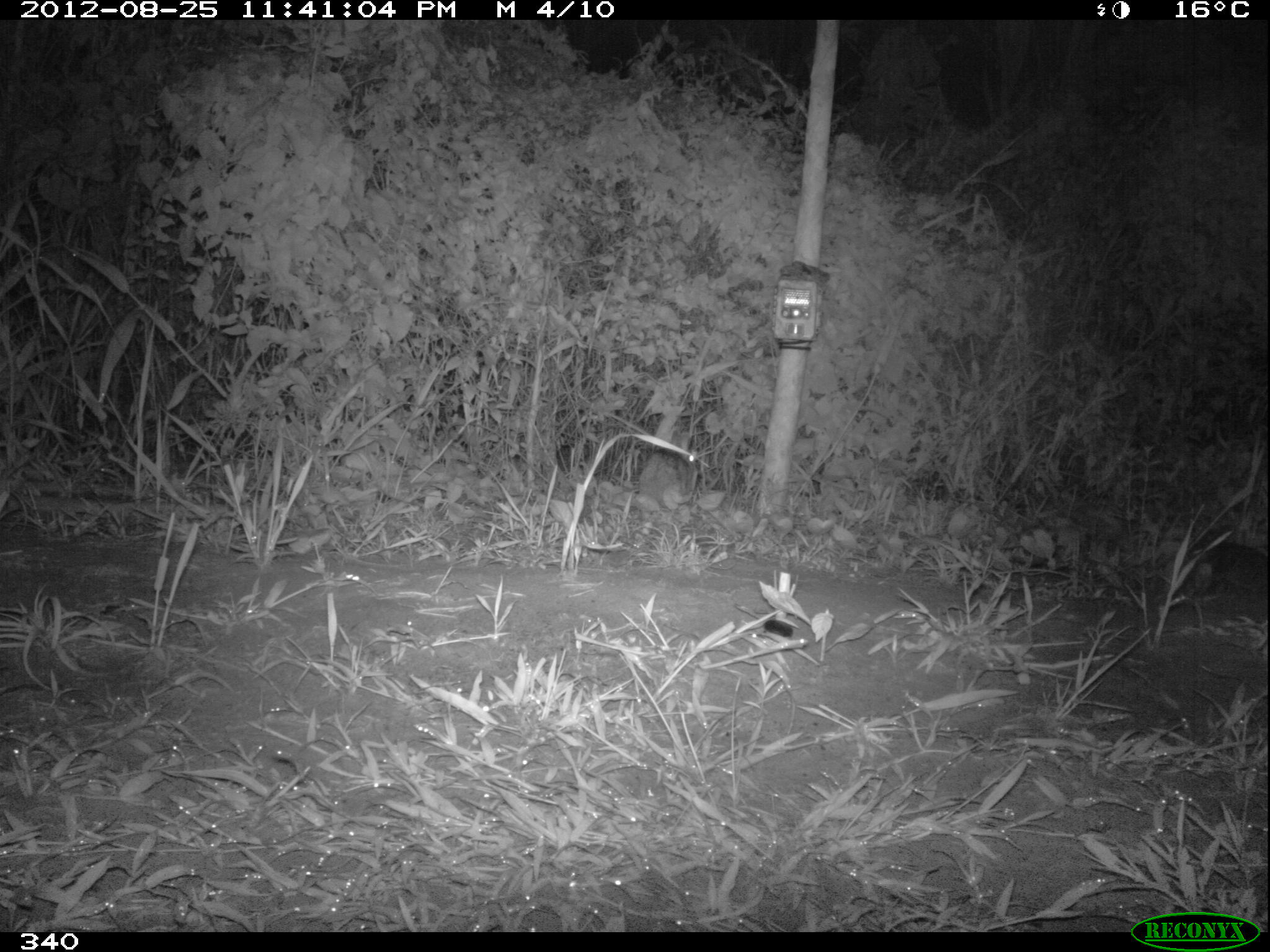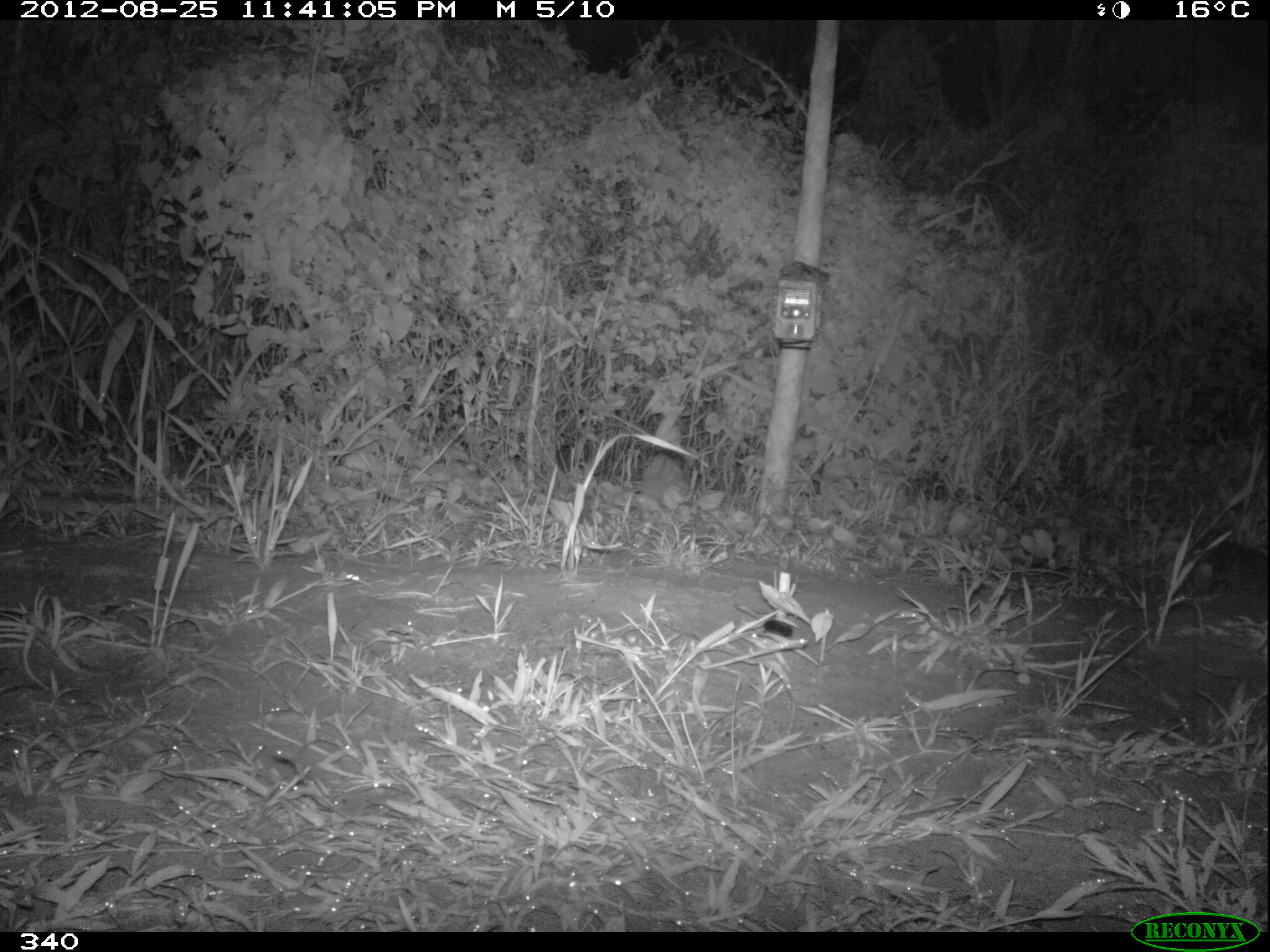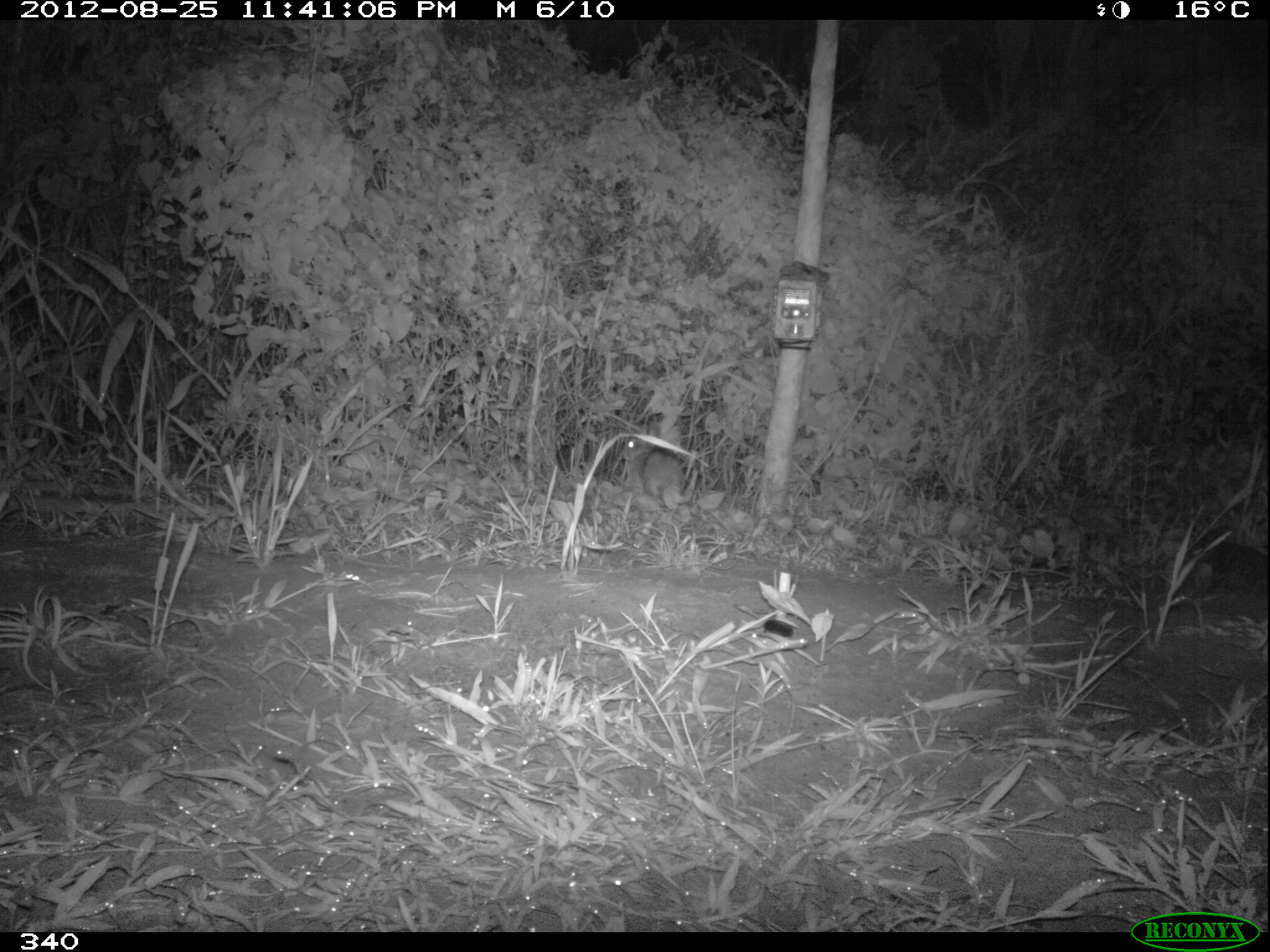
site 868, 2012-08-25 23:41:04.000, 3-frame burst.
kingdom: Animalia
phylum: Chordata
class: Mammalia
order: Lagomorpha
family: Leporidae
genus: Sylvilagus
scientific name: Sylvilagus brasiliensis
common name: tapeti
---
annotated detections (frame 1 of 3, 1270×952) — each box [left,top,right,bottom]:
sylvilagus brasiliensis: [636,427,699,511]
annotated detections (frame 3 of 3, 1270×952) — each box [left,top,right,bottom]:
sylvilagus brasiliensis: [620,421,684,499]